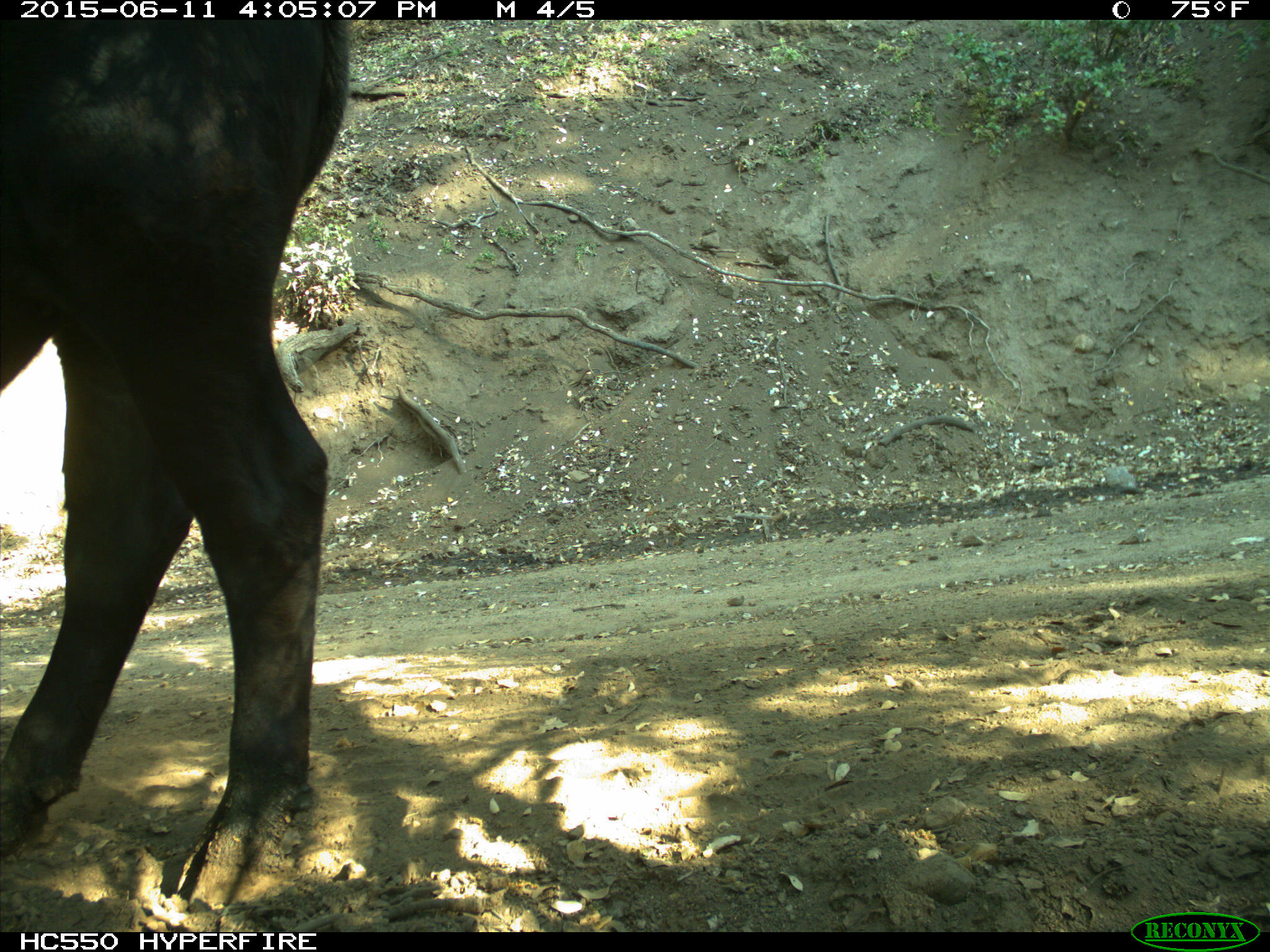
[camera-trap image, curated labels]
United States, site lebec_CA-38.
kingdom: Animalia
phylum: Chordata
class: Mammalia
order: Artiodactyla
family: Bovidae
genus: Bos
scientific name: Bos taurus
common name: domestic cow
Bos taurus (domestic cow).